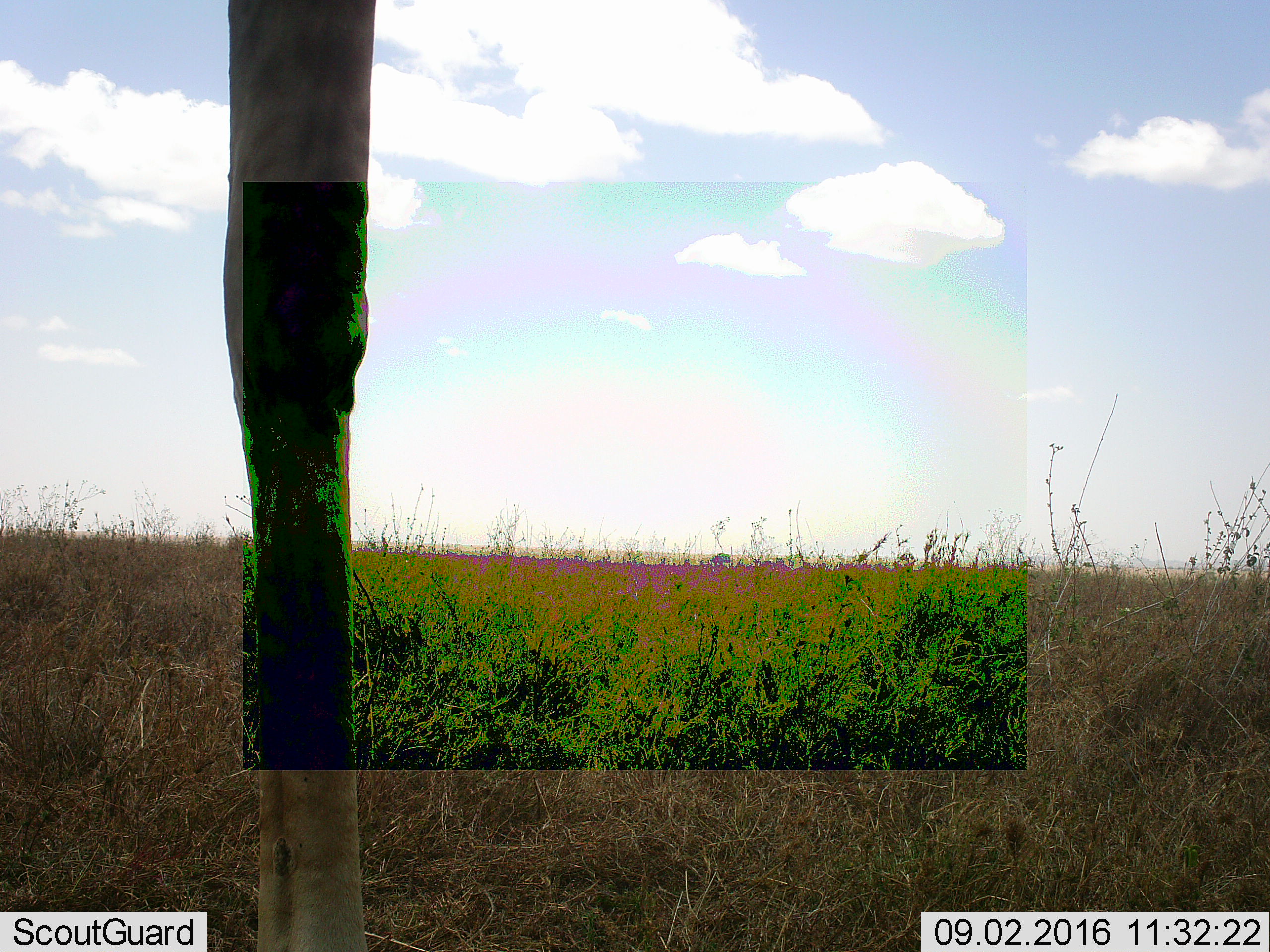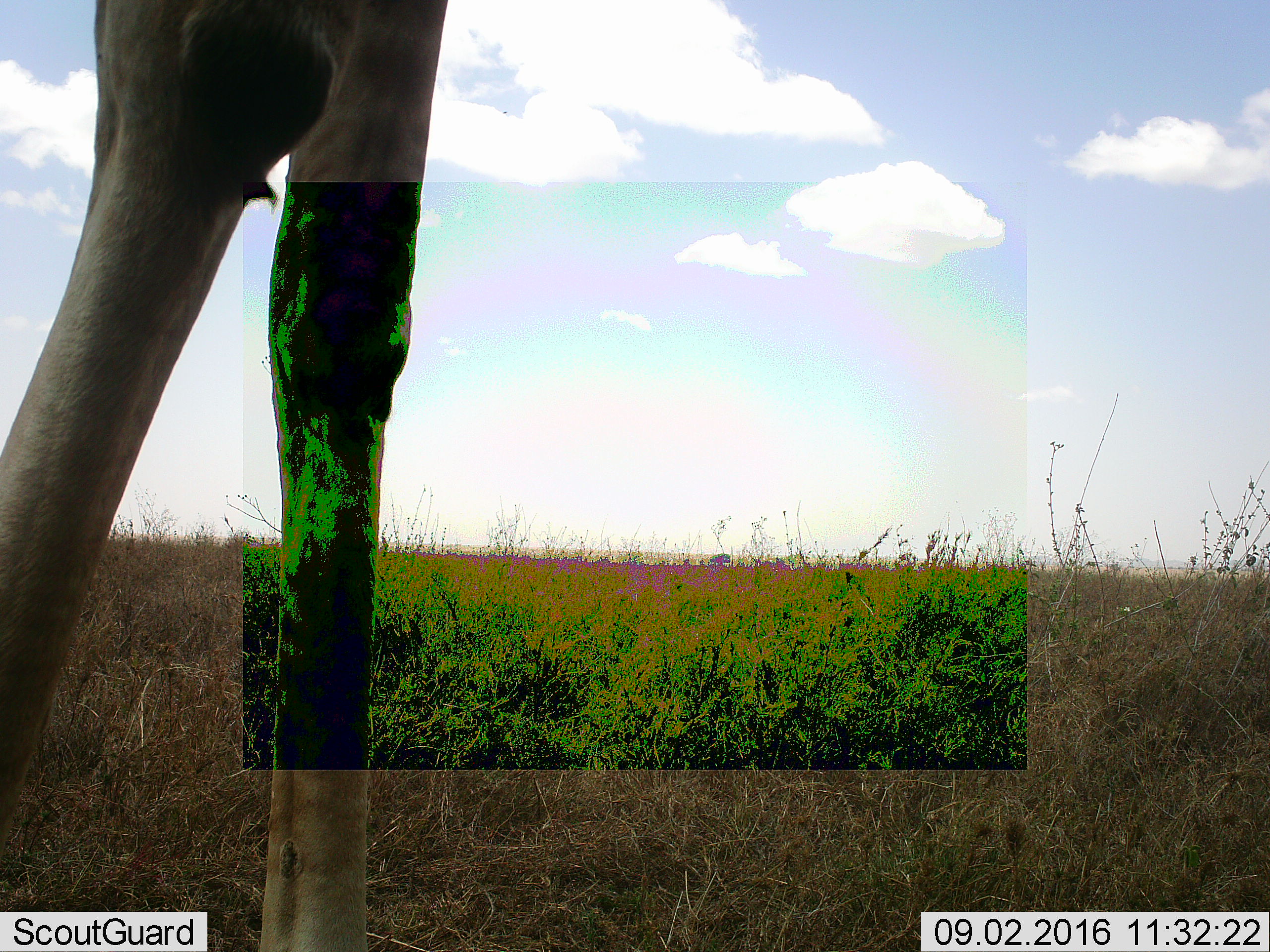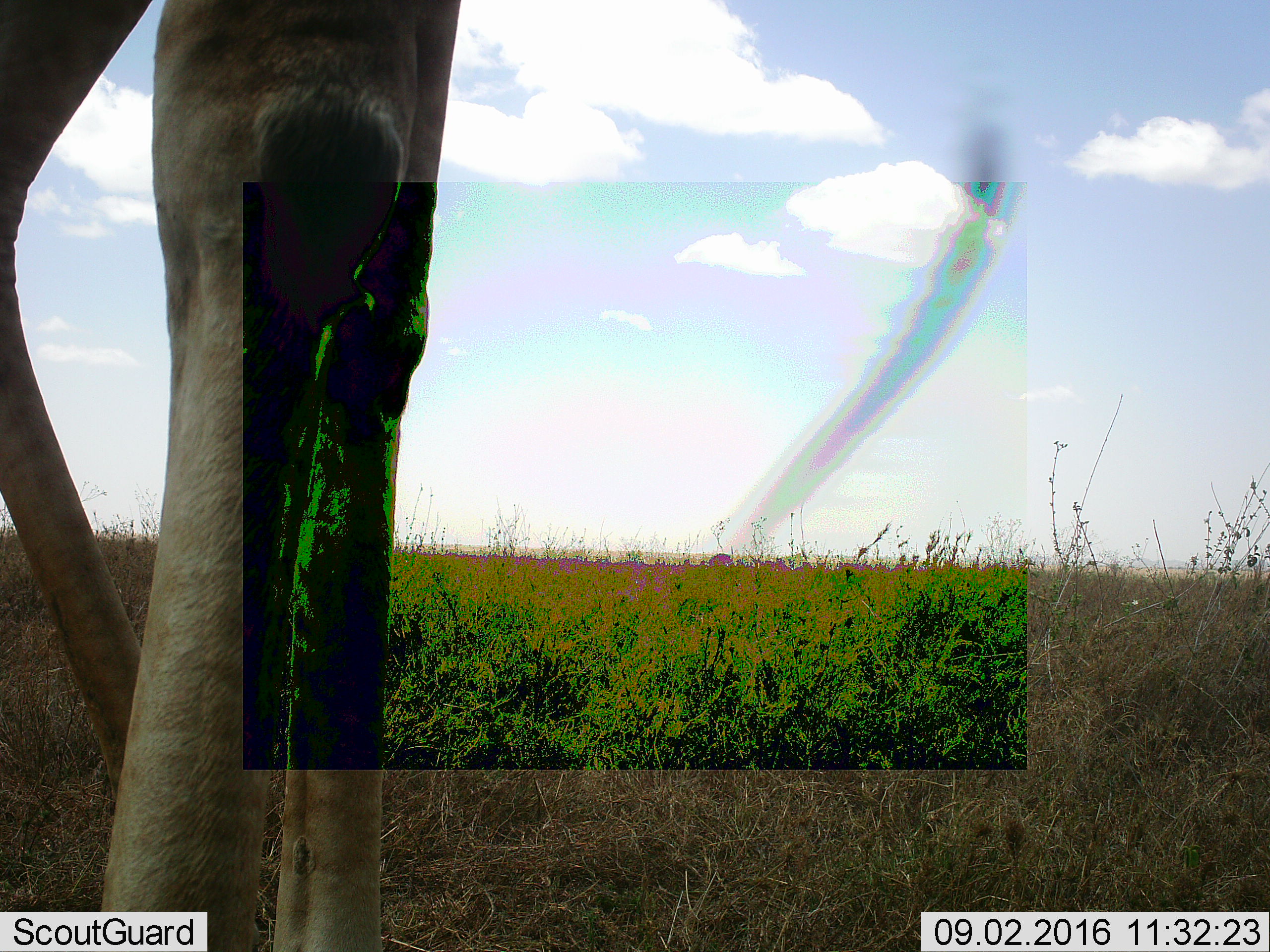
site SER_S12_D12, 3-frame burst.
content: unidentified animal